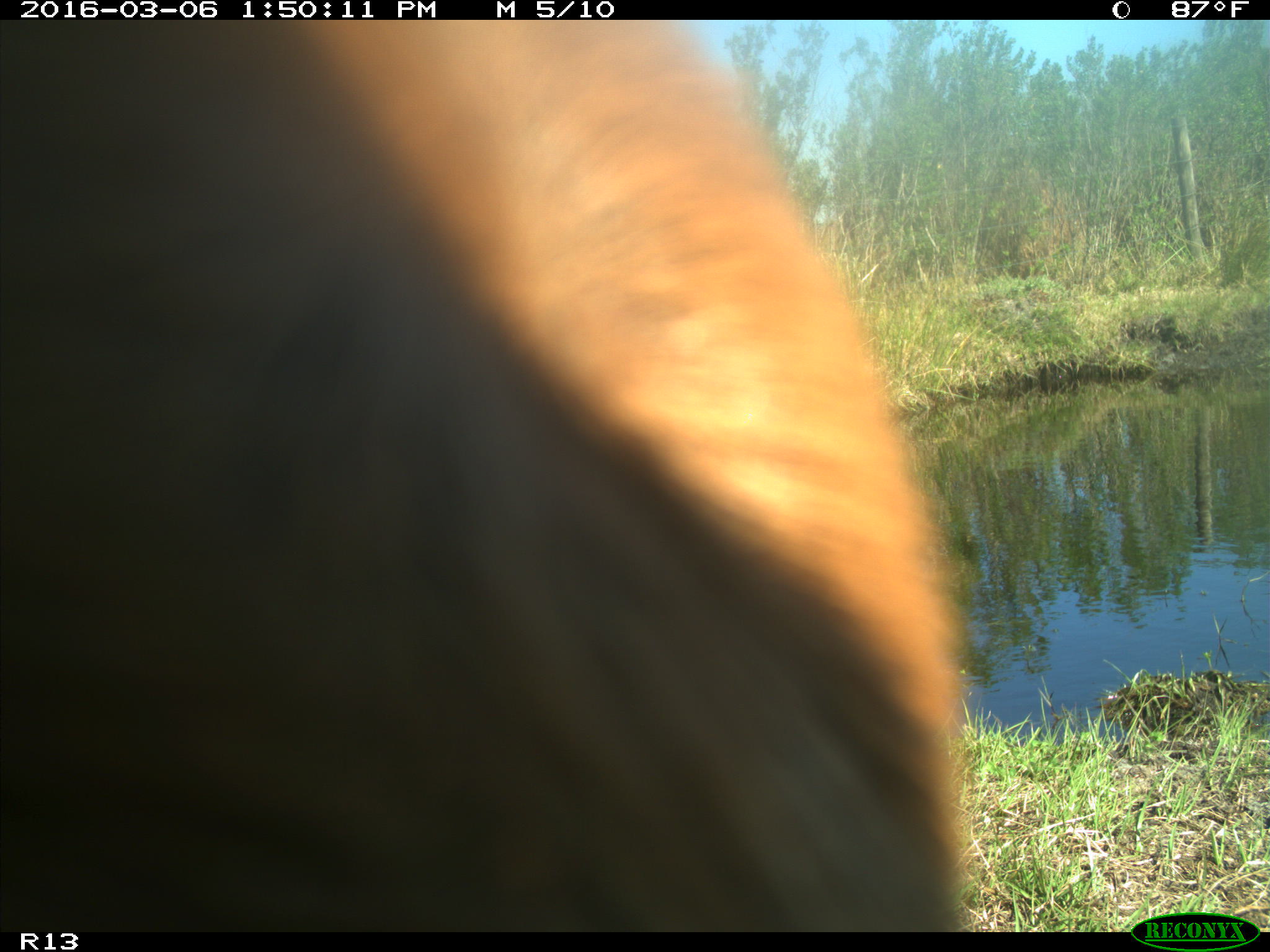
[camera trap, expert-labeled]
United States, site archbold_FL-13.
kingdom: Animalia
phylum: Chordata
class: Mammalia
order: Artiodactyla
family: Bovidae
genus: Bos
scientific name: Bos taurus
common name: domestic cow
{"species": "Bos taurus (domestic cow)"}